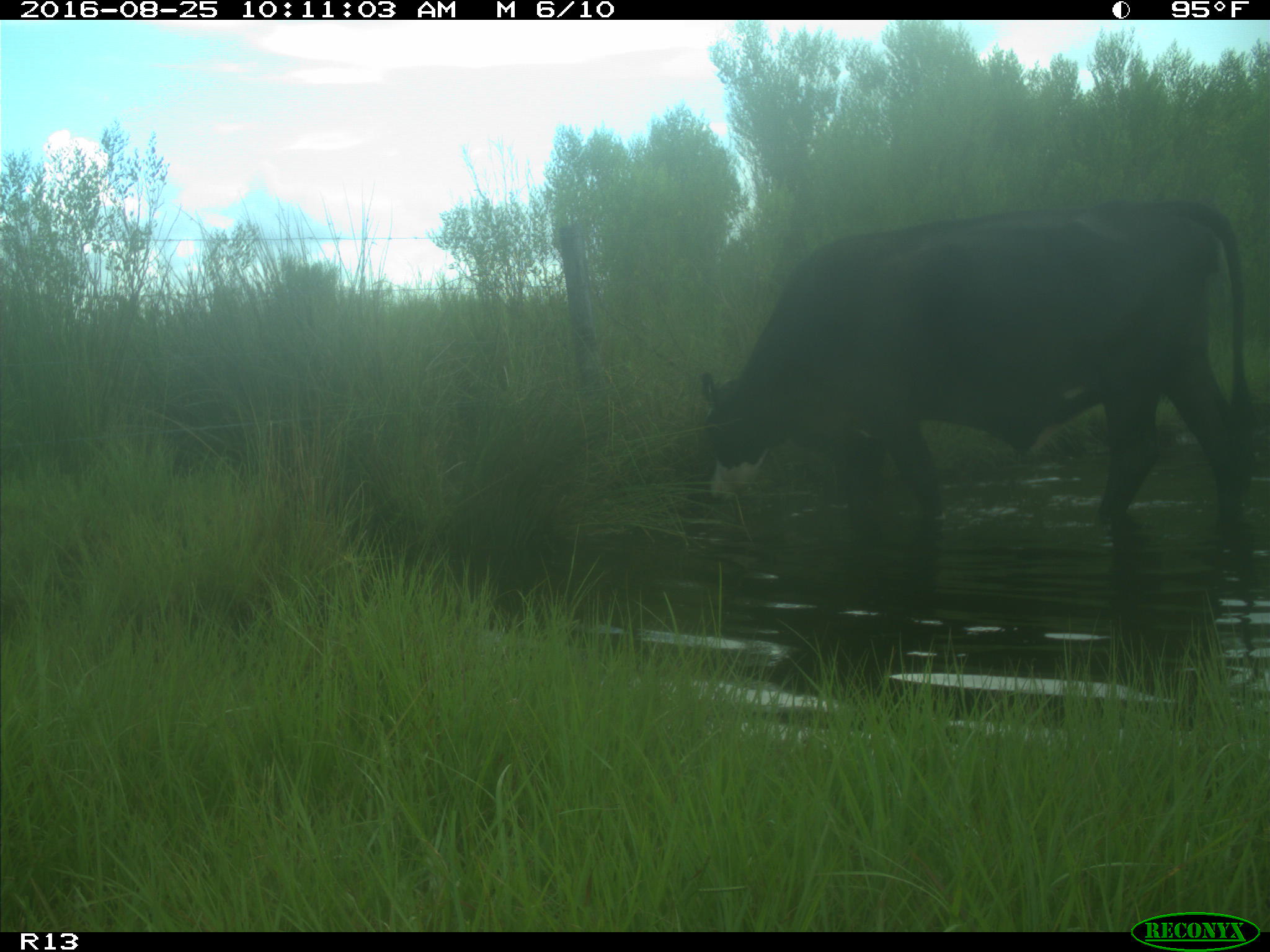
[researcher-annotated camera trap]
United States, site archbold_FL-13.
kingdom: Animalia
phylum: Chordata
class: Mammalia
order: Artiodactyla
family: Bovidae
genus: Bos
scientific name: Bos taurus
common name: domestic cow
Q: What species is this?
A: Bos taurus (domestic cow).